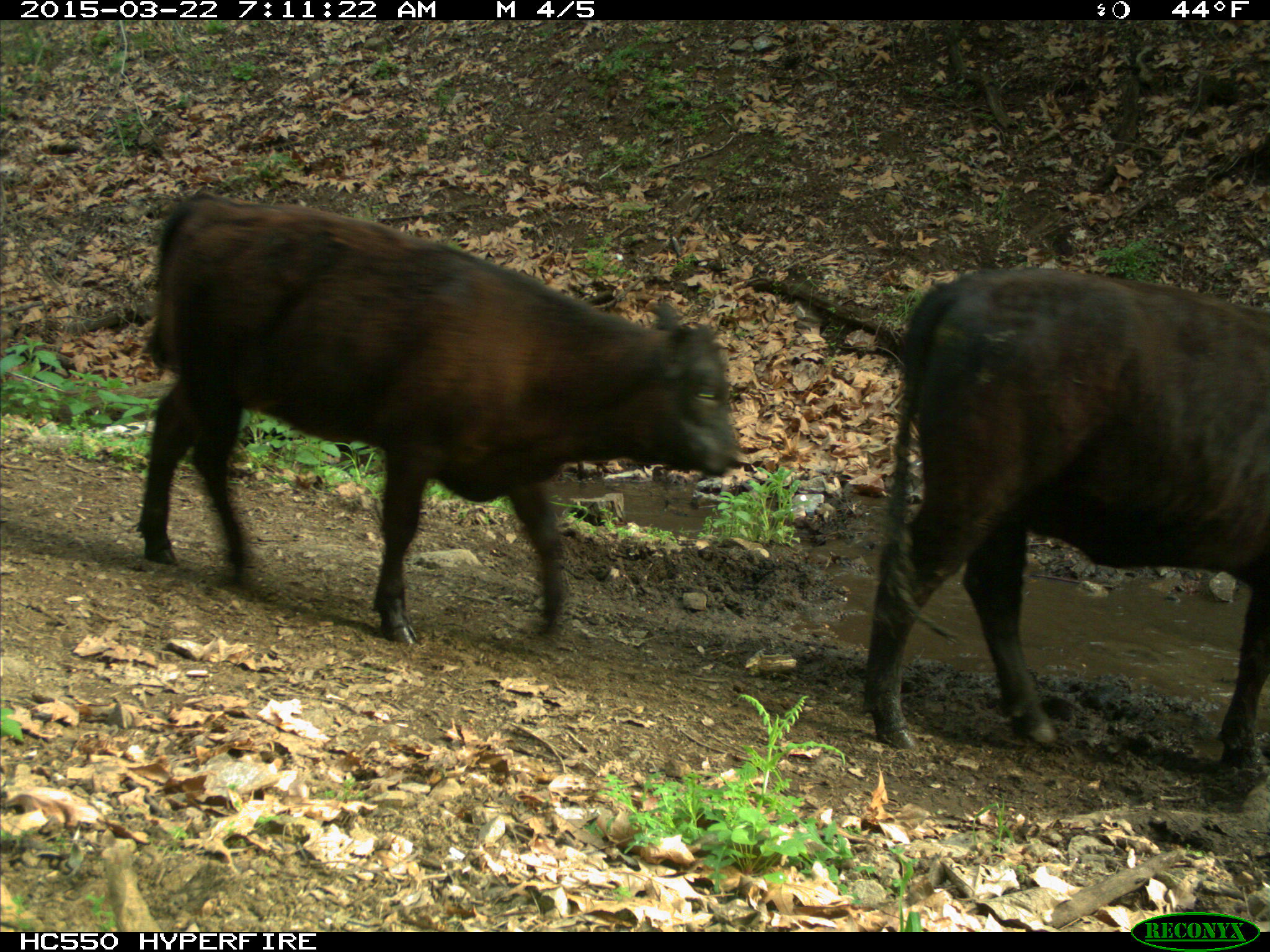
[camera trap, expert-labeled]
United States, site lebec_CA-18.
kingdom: Animalia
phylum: Chordata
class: Mammalia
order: Artiodactyla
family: Bovidae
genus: Bos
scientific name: Bos taurus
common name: domestic cow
Bos taurus (domestic cow).